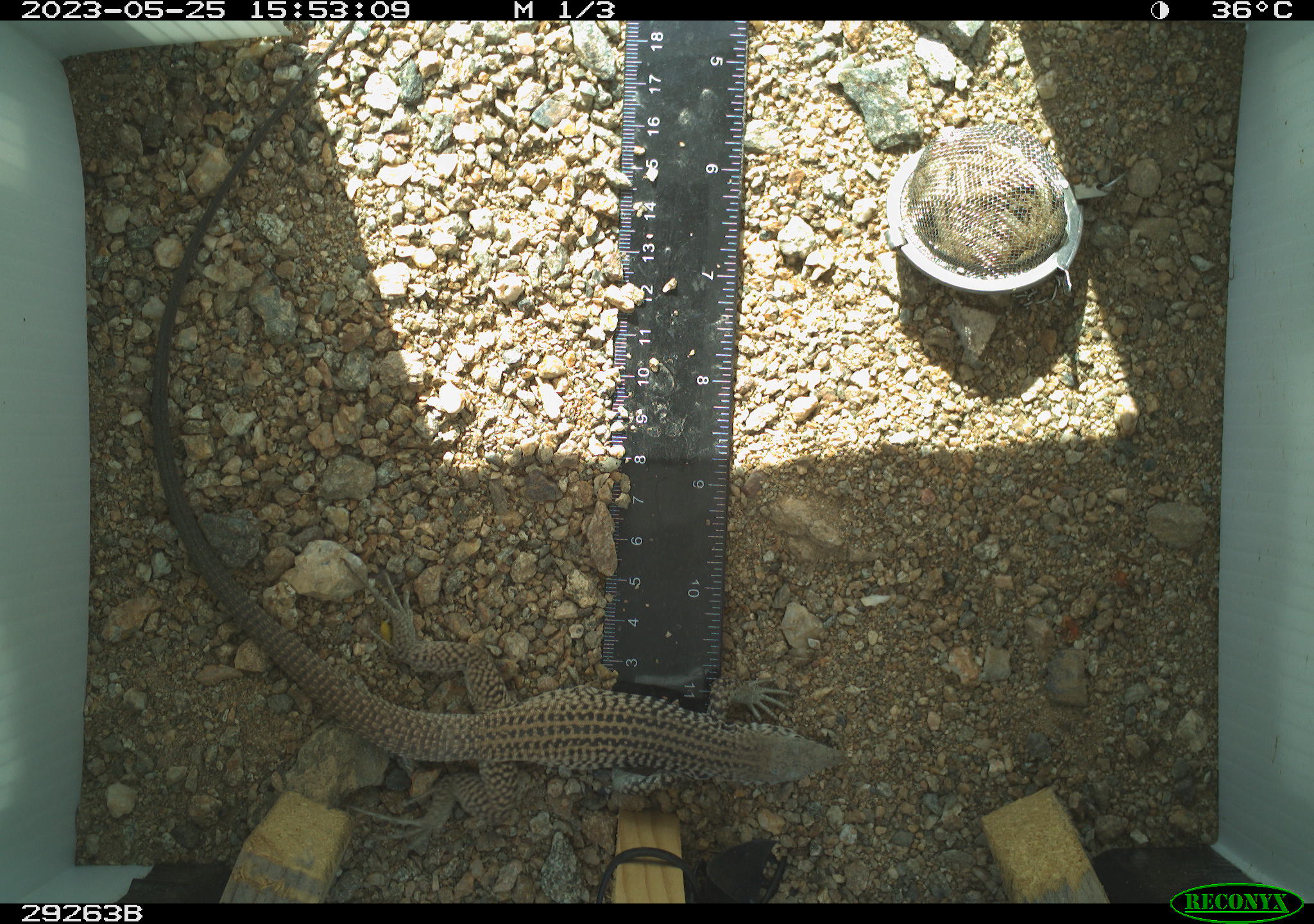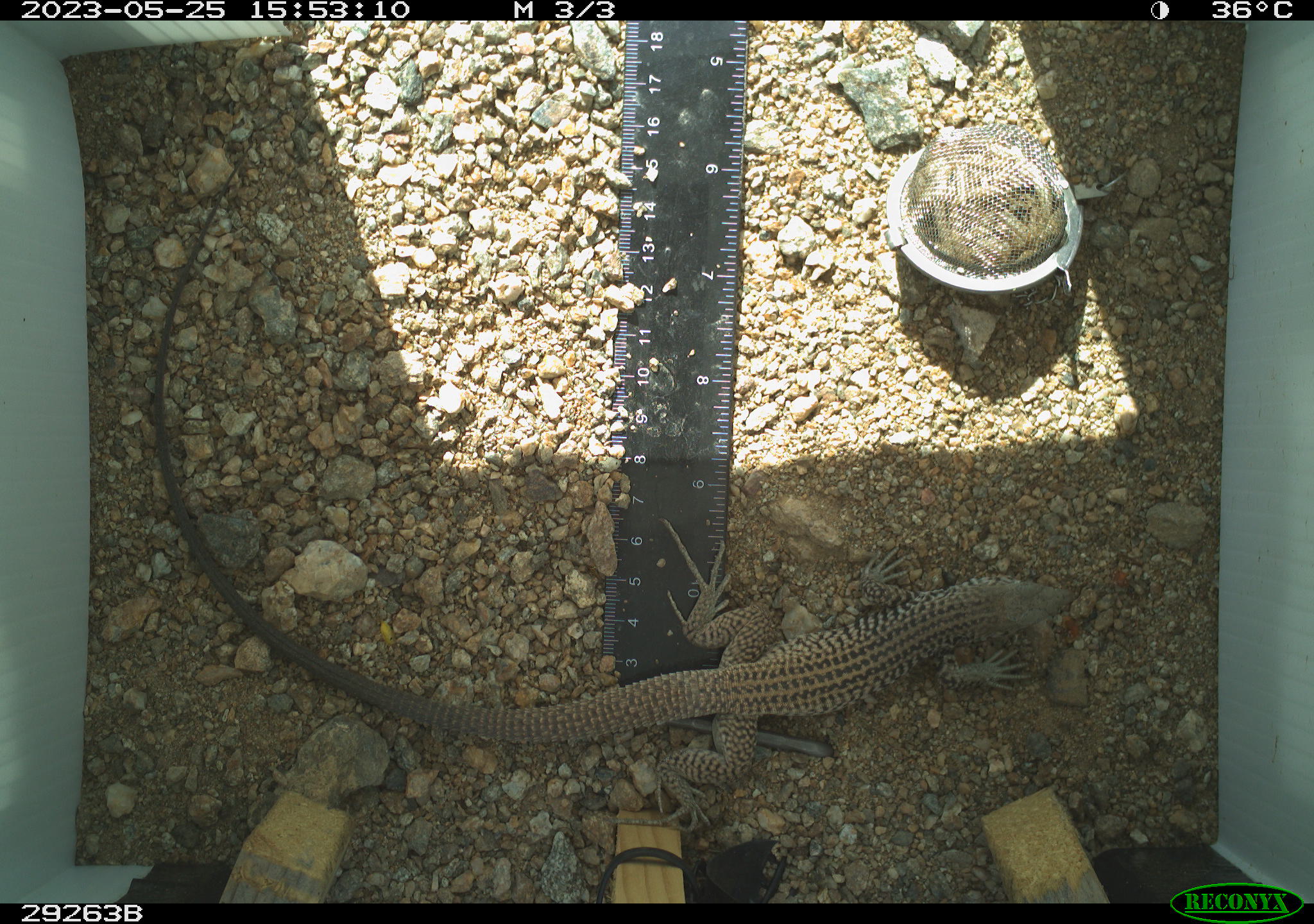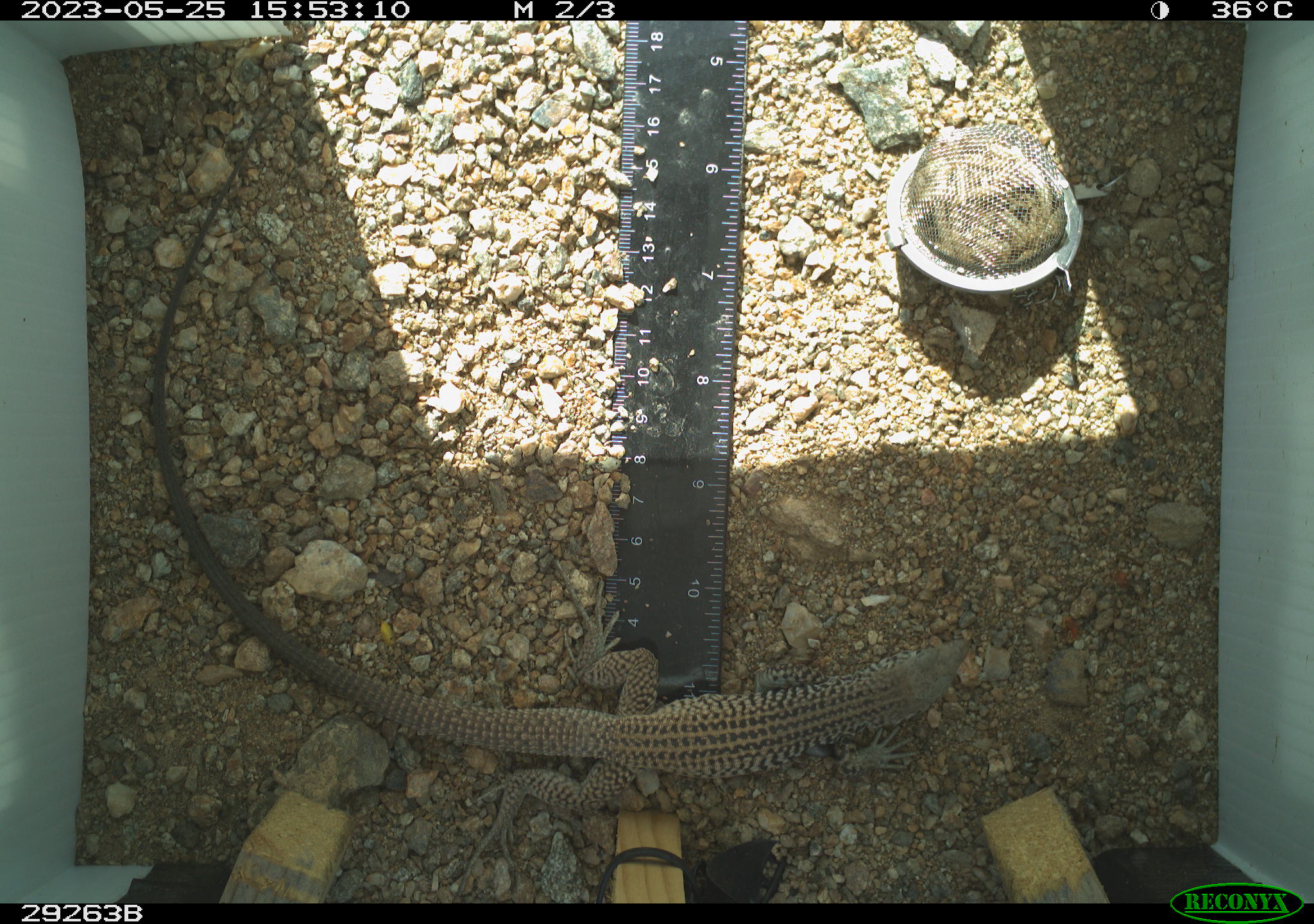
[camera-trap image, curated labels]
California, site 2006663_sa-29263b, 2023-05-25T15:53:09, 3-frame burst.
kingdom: Animalia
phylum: Chordata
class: Reptilia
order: Squamata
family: Teiidae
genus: Aspidoscelis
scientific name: Aspidoscelis tigris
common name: western whiptail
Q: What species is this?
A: Western whiptail (Aspidoscelis tigris).